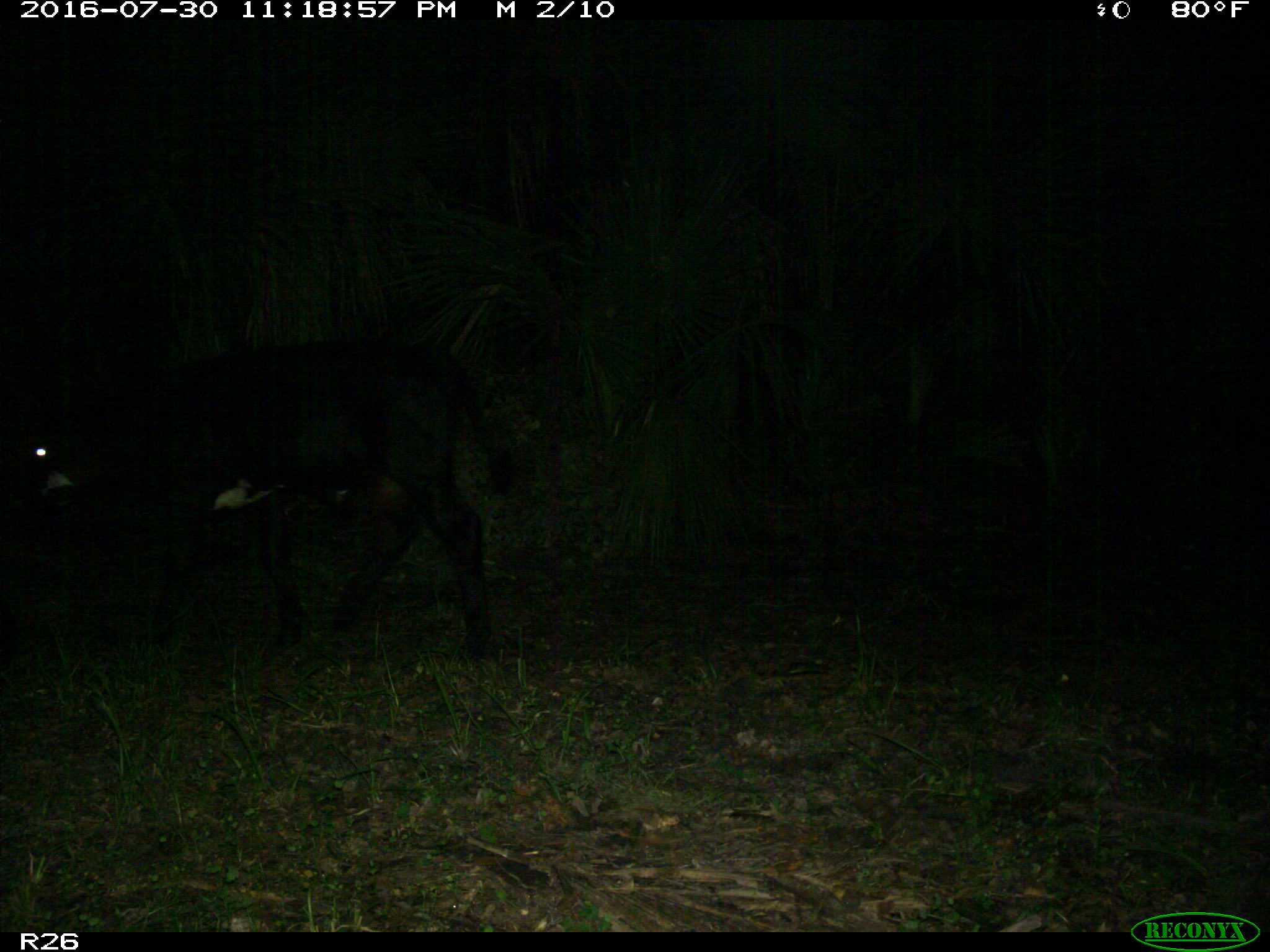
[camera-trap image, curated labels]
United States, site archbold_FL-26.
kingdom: Animalia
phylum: Chordata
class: Mammalia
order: Artiodactyla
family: Bovidae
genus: Bos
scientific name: Bos taurus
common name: domestic cow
Bos taurus (domestic cow).